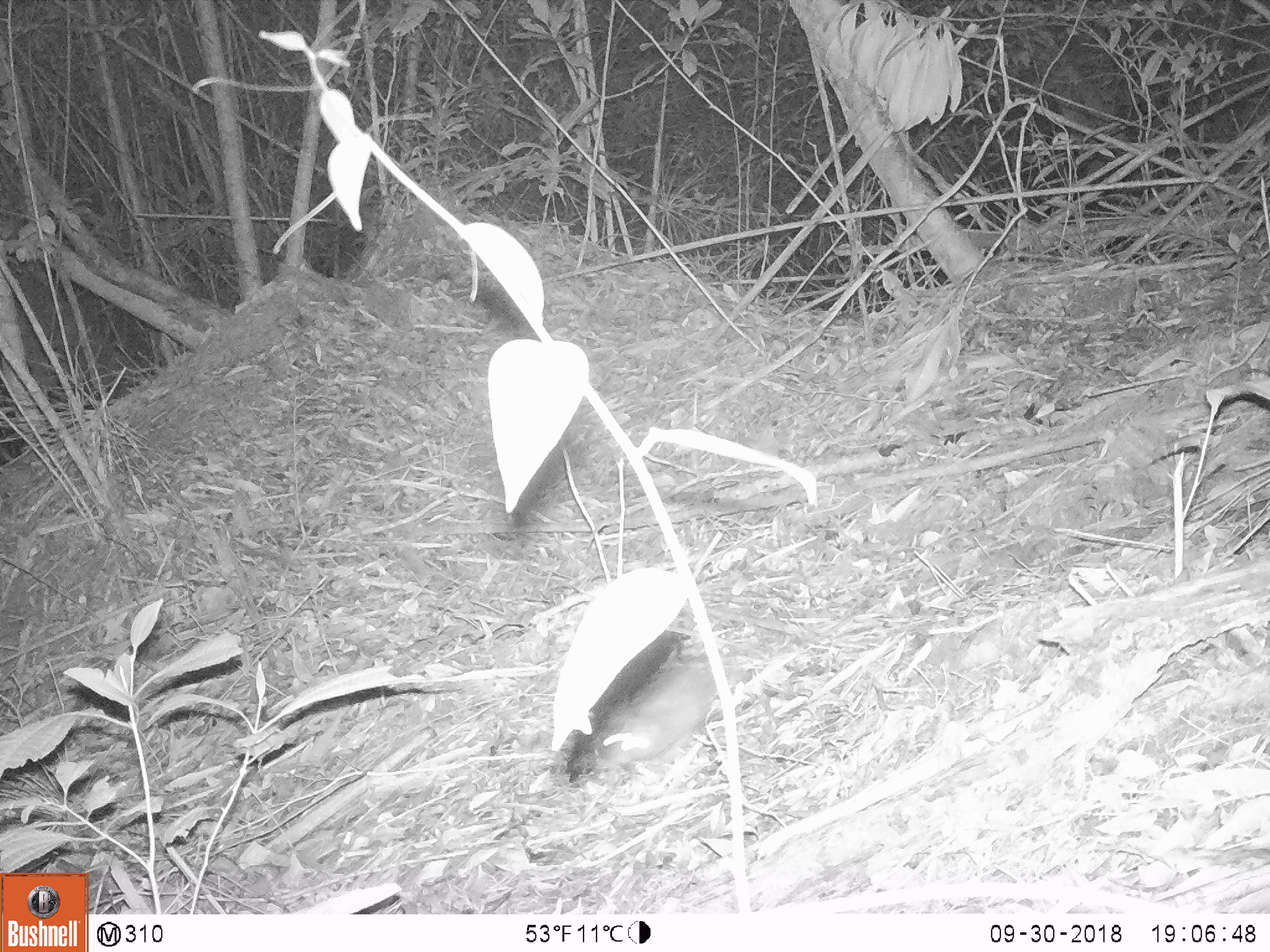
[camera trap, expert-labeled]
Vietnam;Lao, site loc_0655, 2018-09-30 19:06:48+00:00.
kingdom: Animalia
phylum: Chordata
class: Mammalia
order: Rodentia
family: Muridae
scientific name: Muridae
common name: old-world mice and rats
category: unidentified murid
Unidentified murid (old-world mice and rats) (Muridae). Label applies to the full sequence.